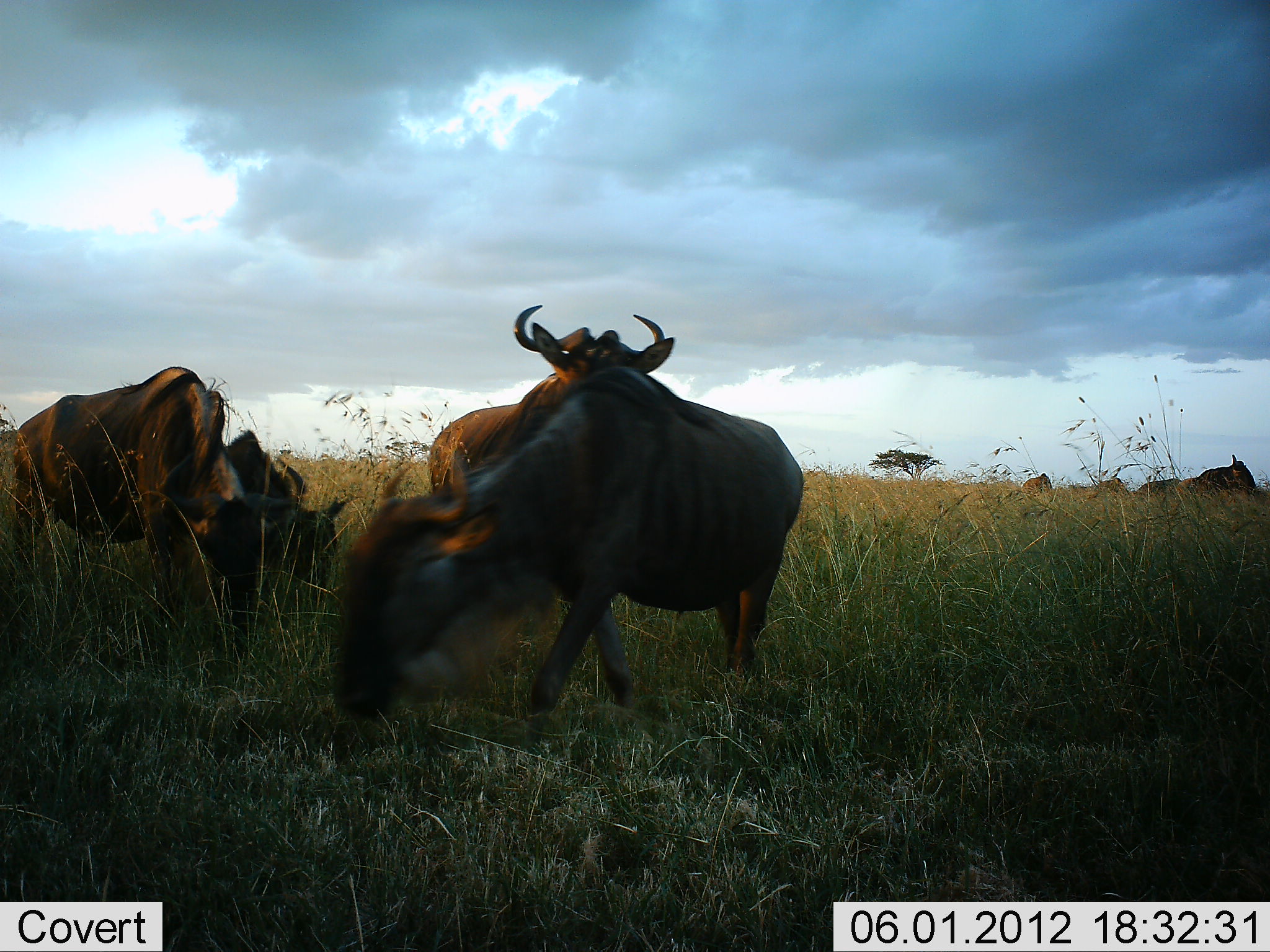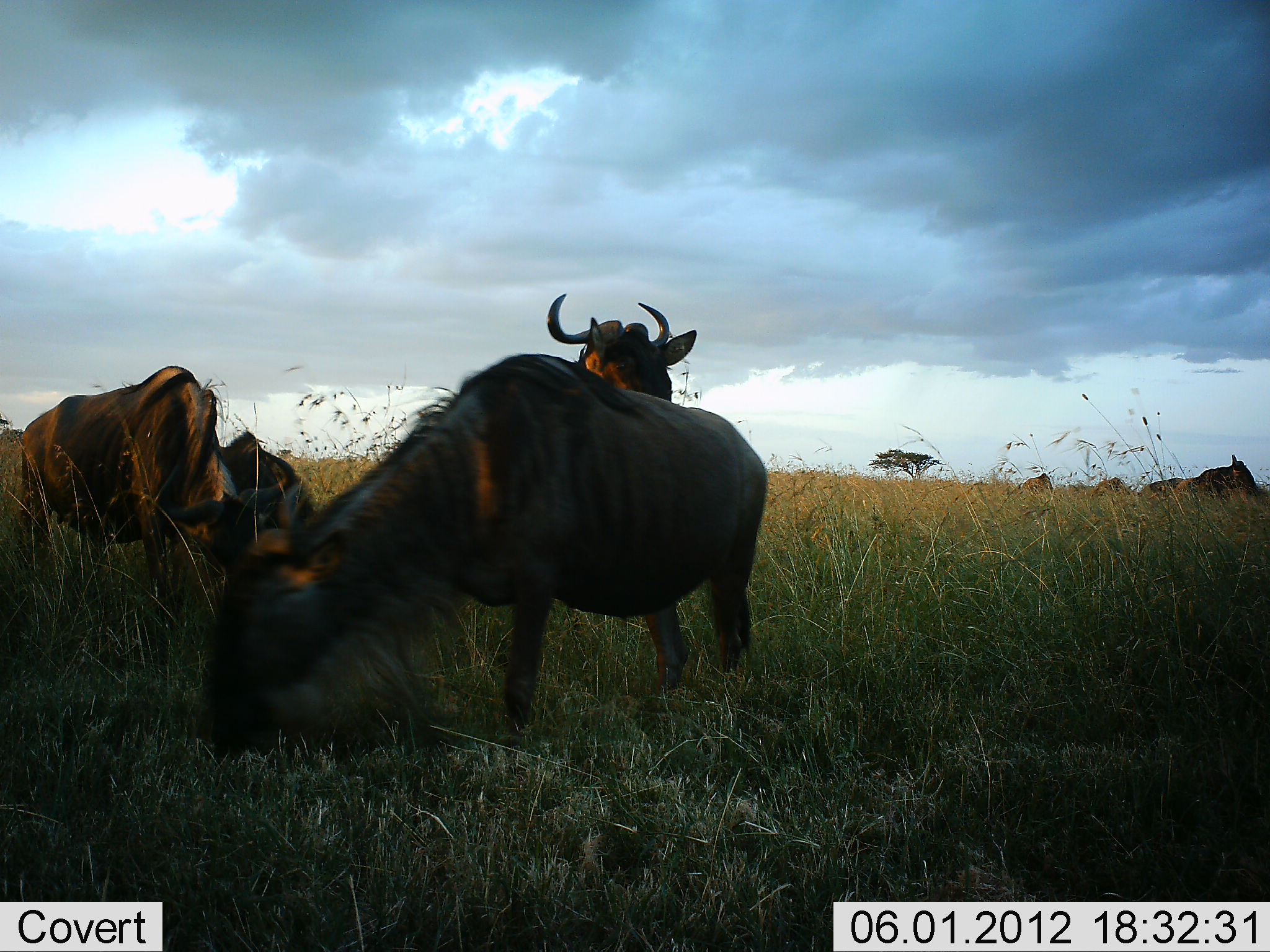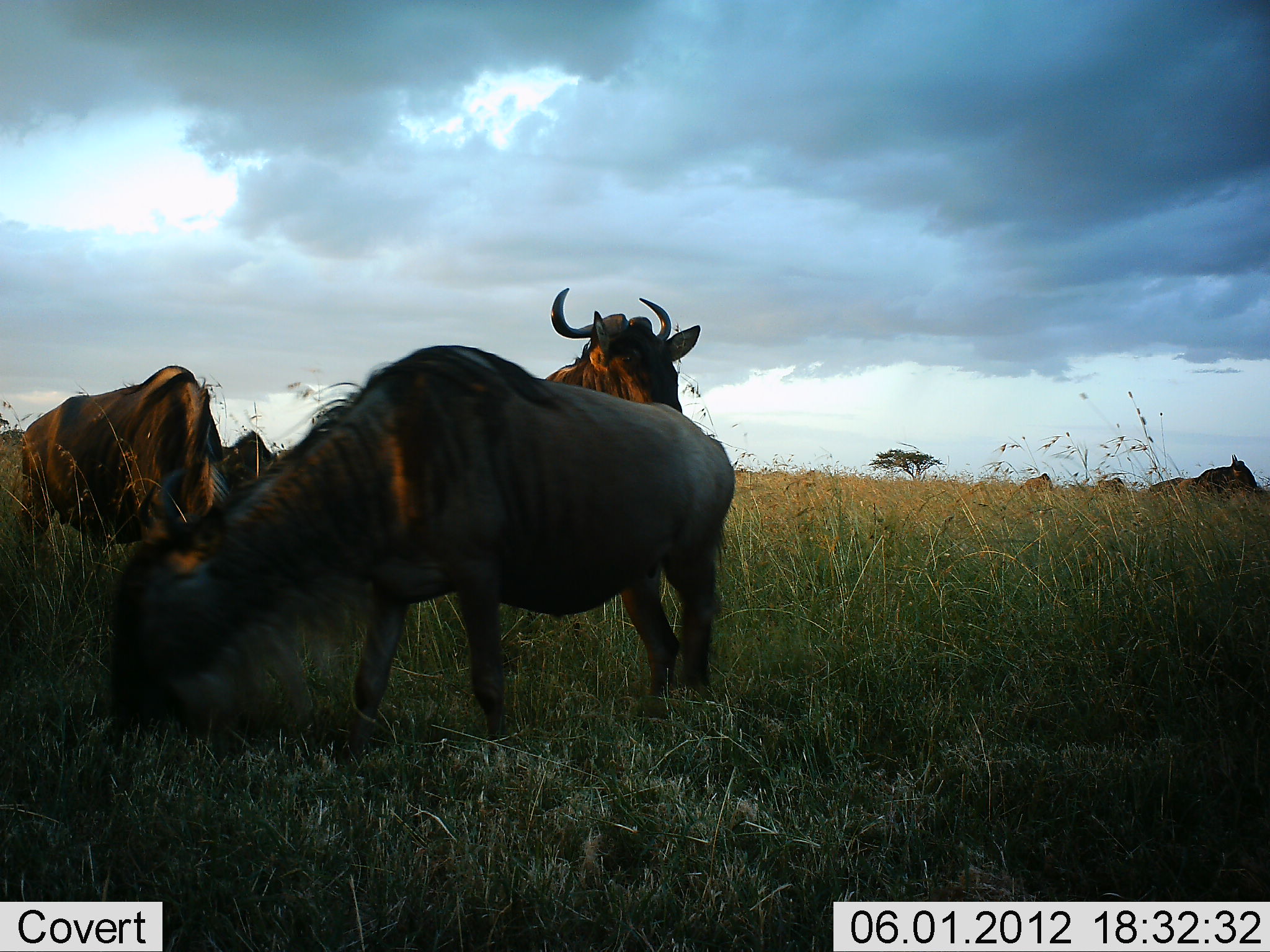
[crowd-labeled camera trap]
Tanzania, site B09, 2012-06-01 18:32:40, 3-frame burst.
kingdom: Animalia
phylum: Chordata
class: Mammalia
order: Artiodactyla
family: Bovidae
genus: Connochaetes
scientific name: Connochaetes taurinus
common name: blue wildebeest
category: wildebeest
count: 7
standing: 80%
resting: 10%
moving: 30%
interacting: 0%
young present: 30%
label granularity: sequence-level